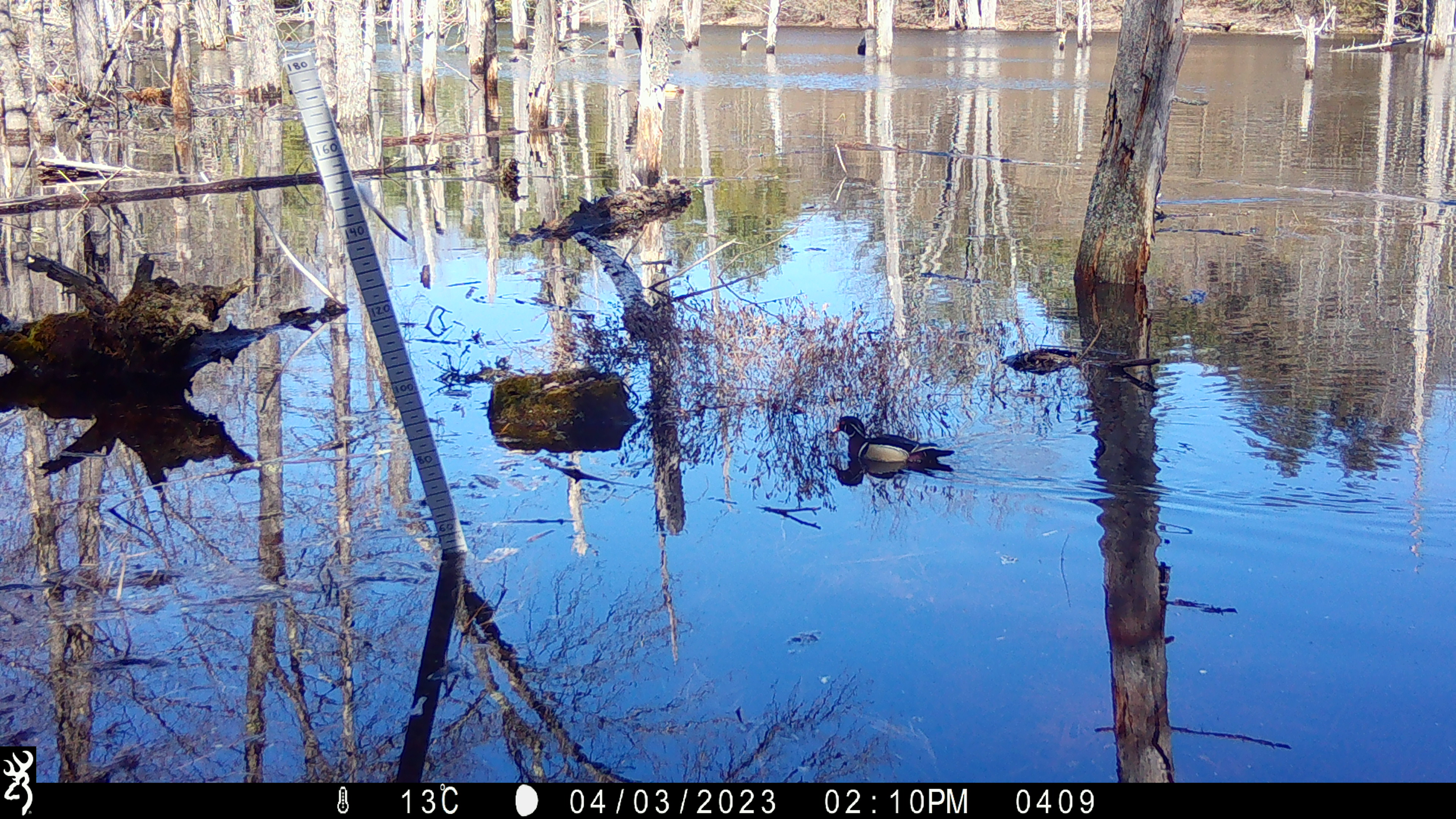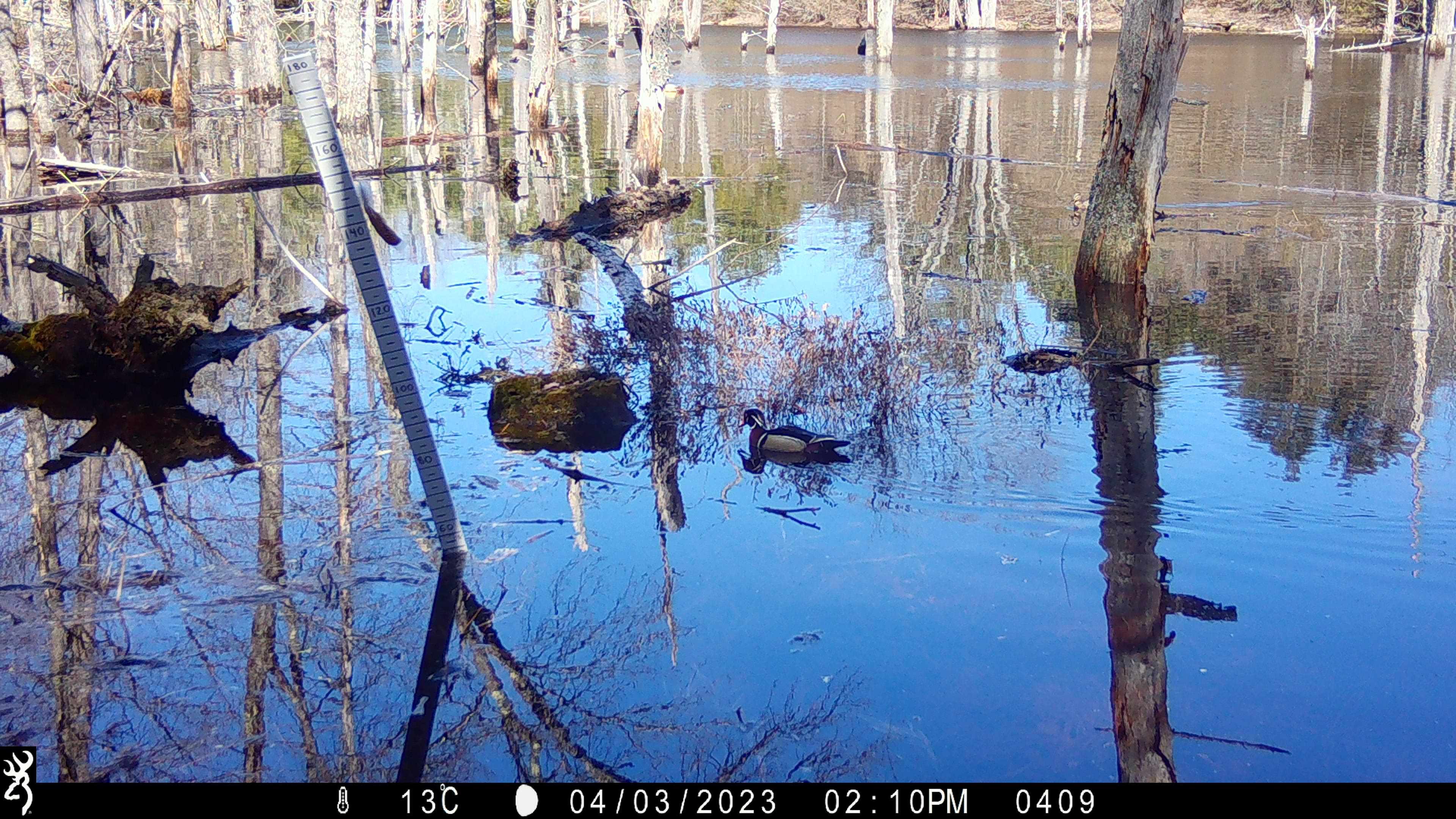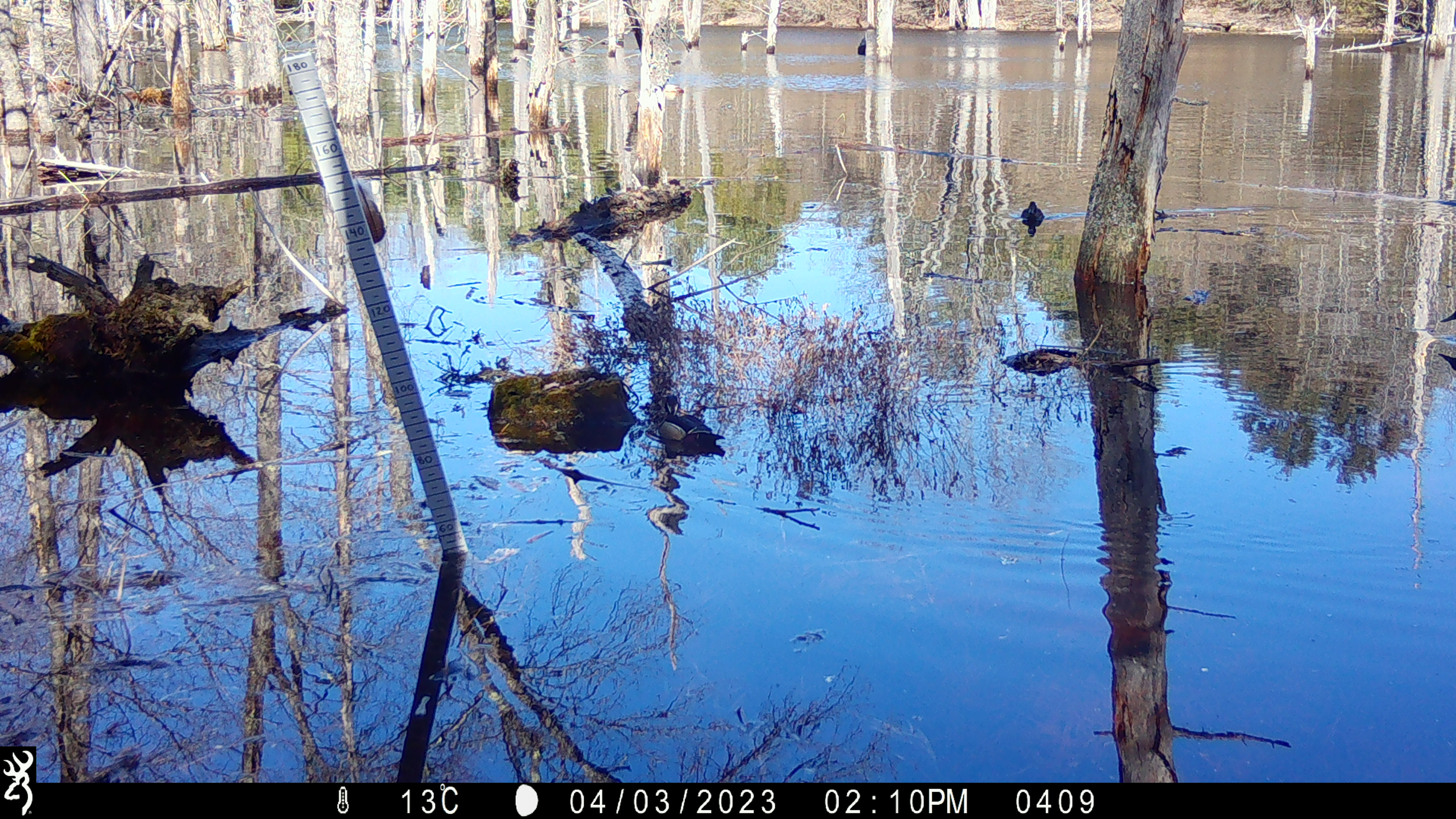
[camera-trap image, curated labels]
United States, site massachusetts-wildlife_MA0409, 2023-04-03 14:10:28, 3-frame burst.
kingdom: Animalia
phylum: Chordata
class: Aves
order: Anseriformes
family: Anatidae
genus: Aix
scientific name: Aix sponsa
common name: wood duck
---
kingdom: Animalia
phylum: Chordata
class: Aves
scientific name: Aves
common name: bird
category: bird sp.